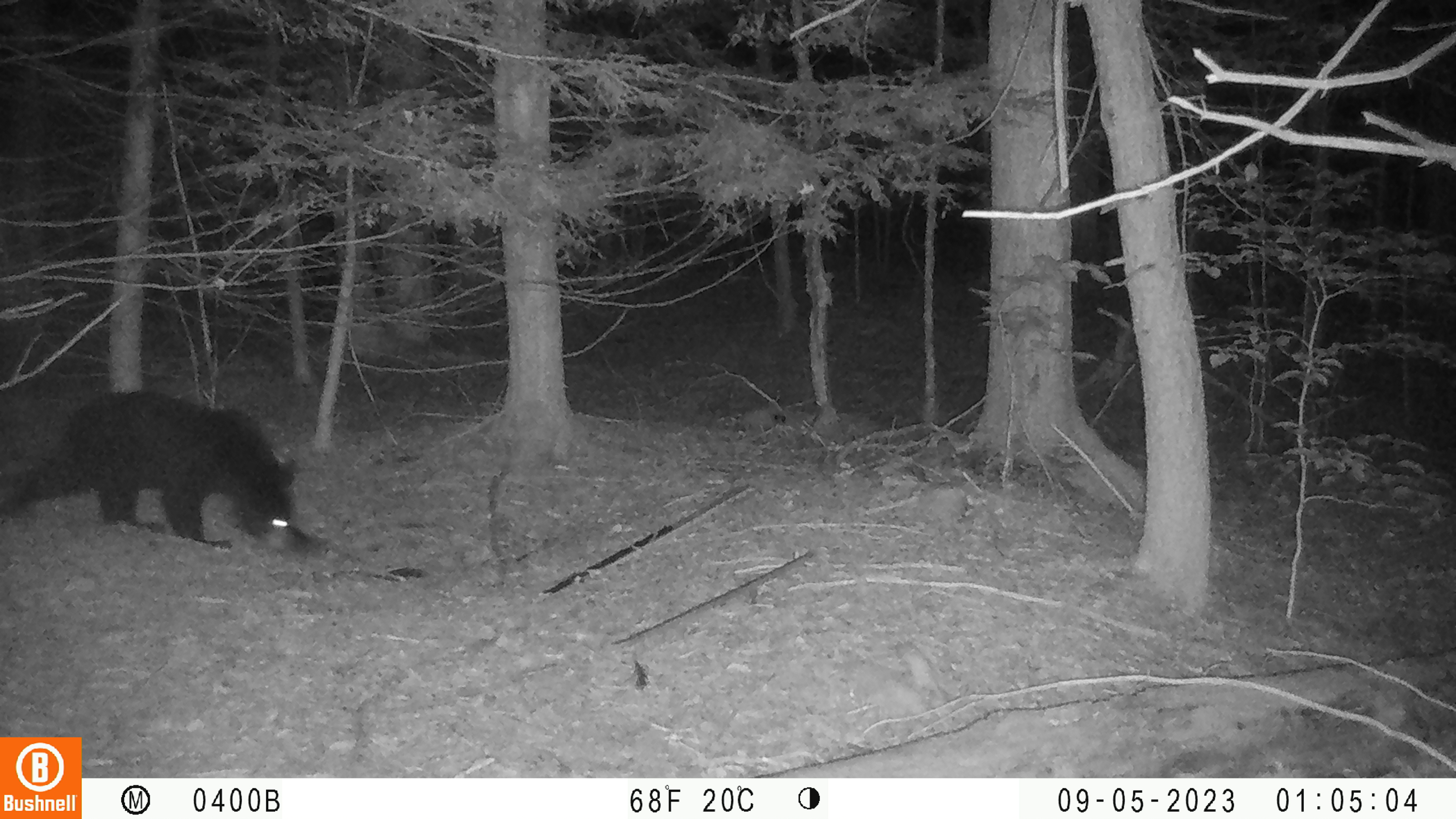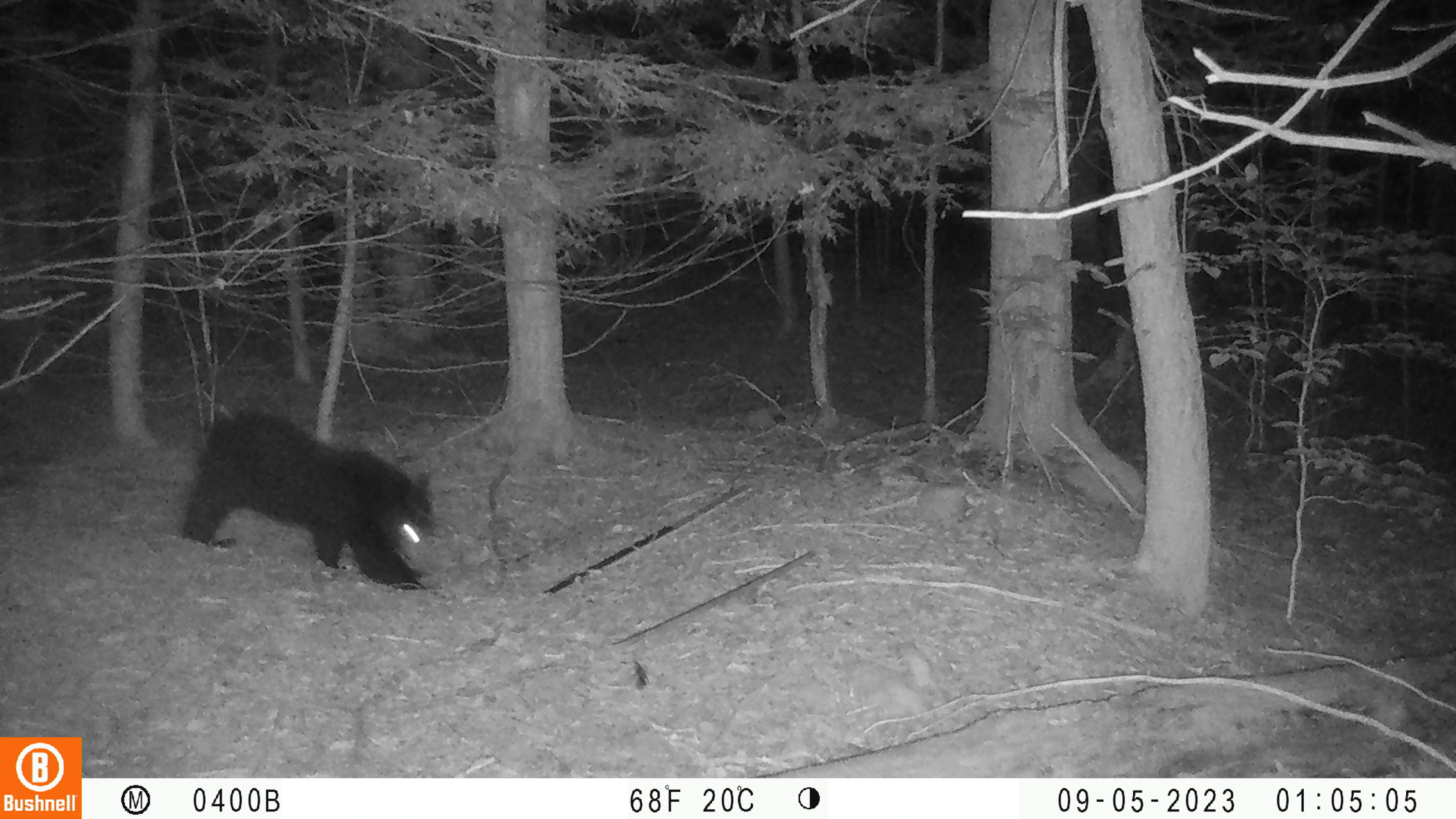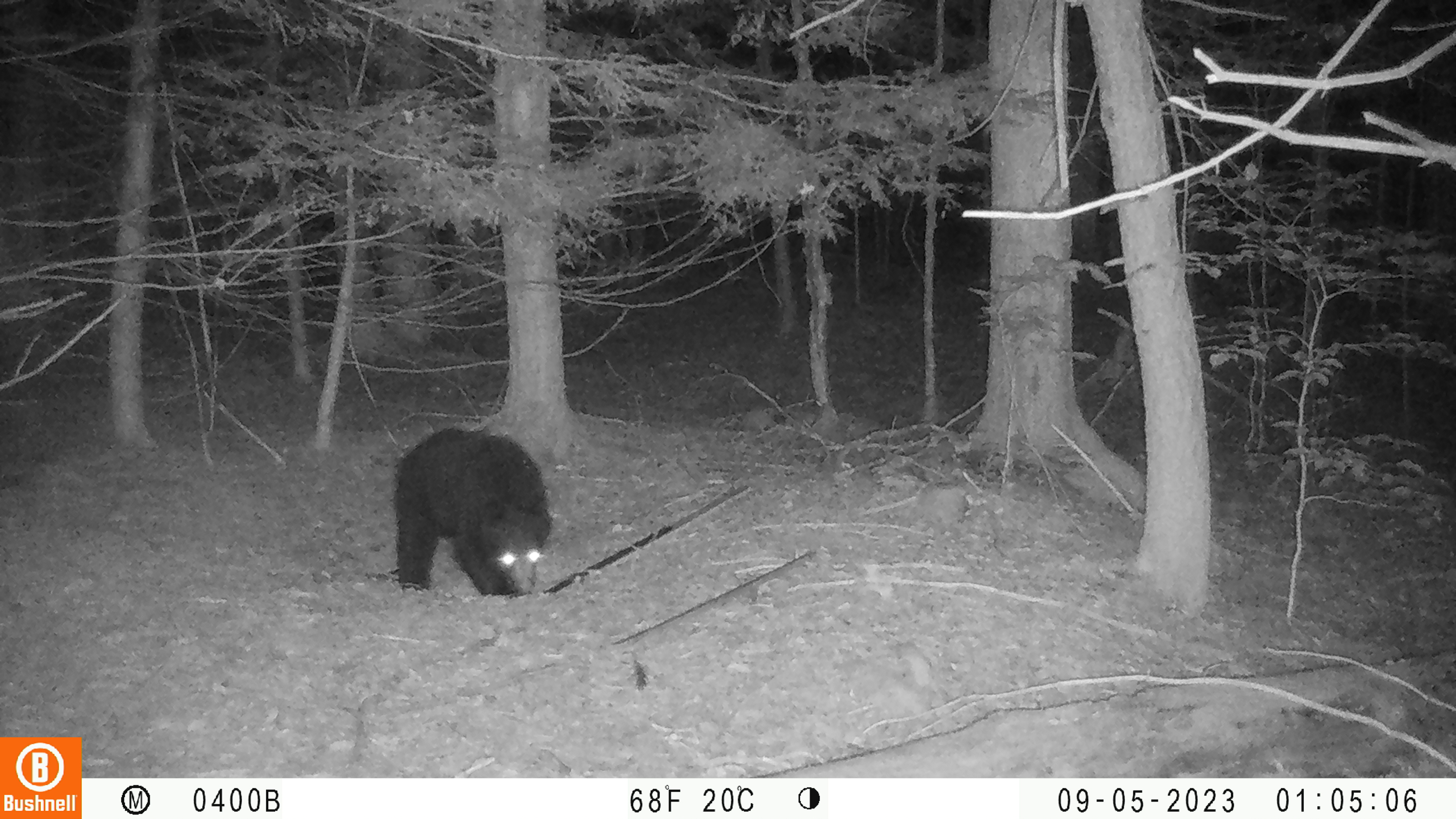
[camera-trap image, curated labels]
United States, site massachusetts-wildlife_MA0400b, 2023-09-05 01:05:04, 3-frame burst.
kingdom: Animalia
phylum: Chordata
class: Mammalia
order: Carnivora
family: Ursidae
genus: Ursus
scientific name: Ursus americanus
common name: black bear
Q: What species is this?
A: Black bear (Ursus americanus).